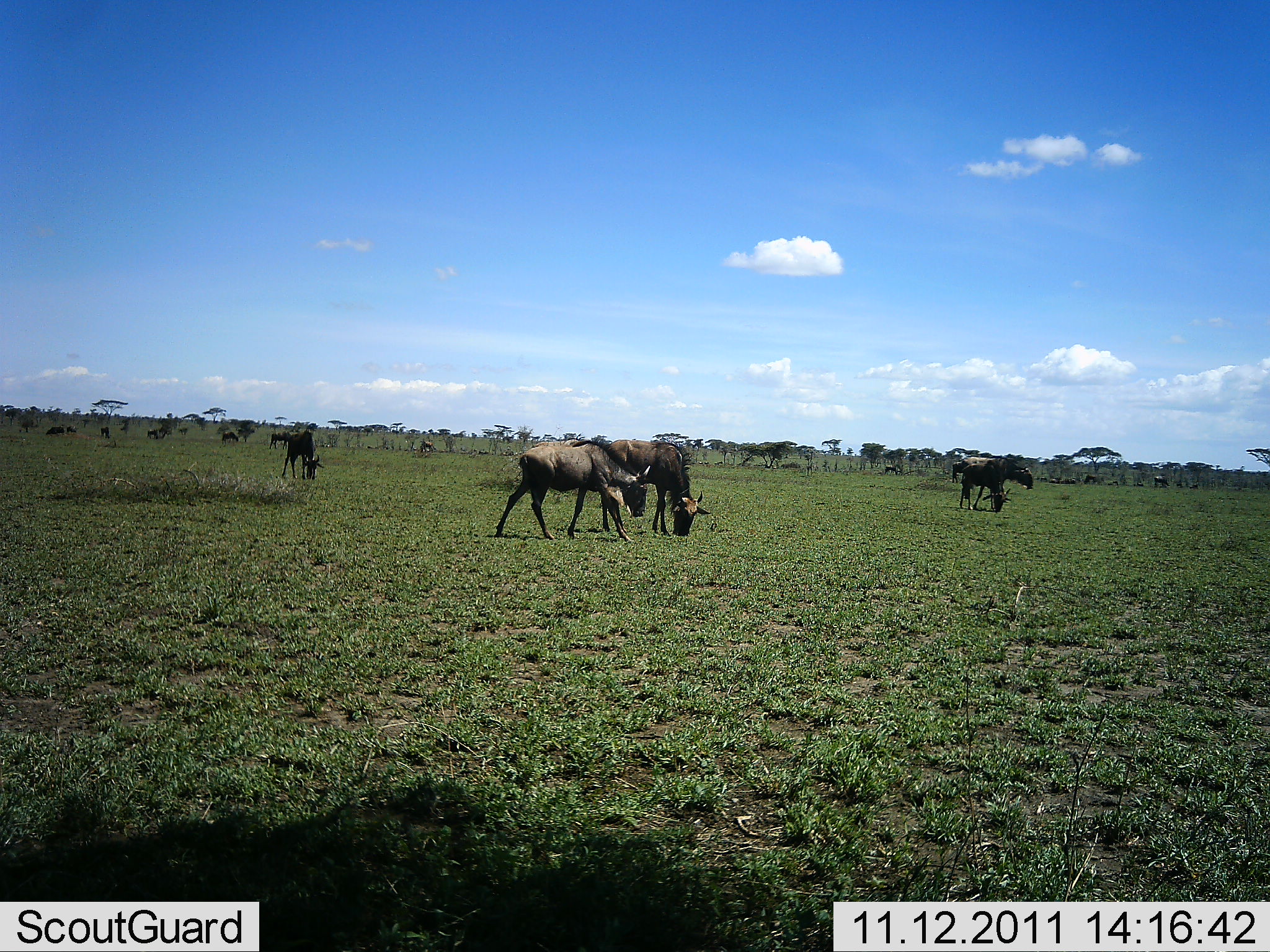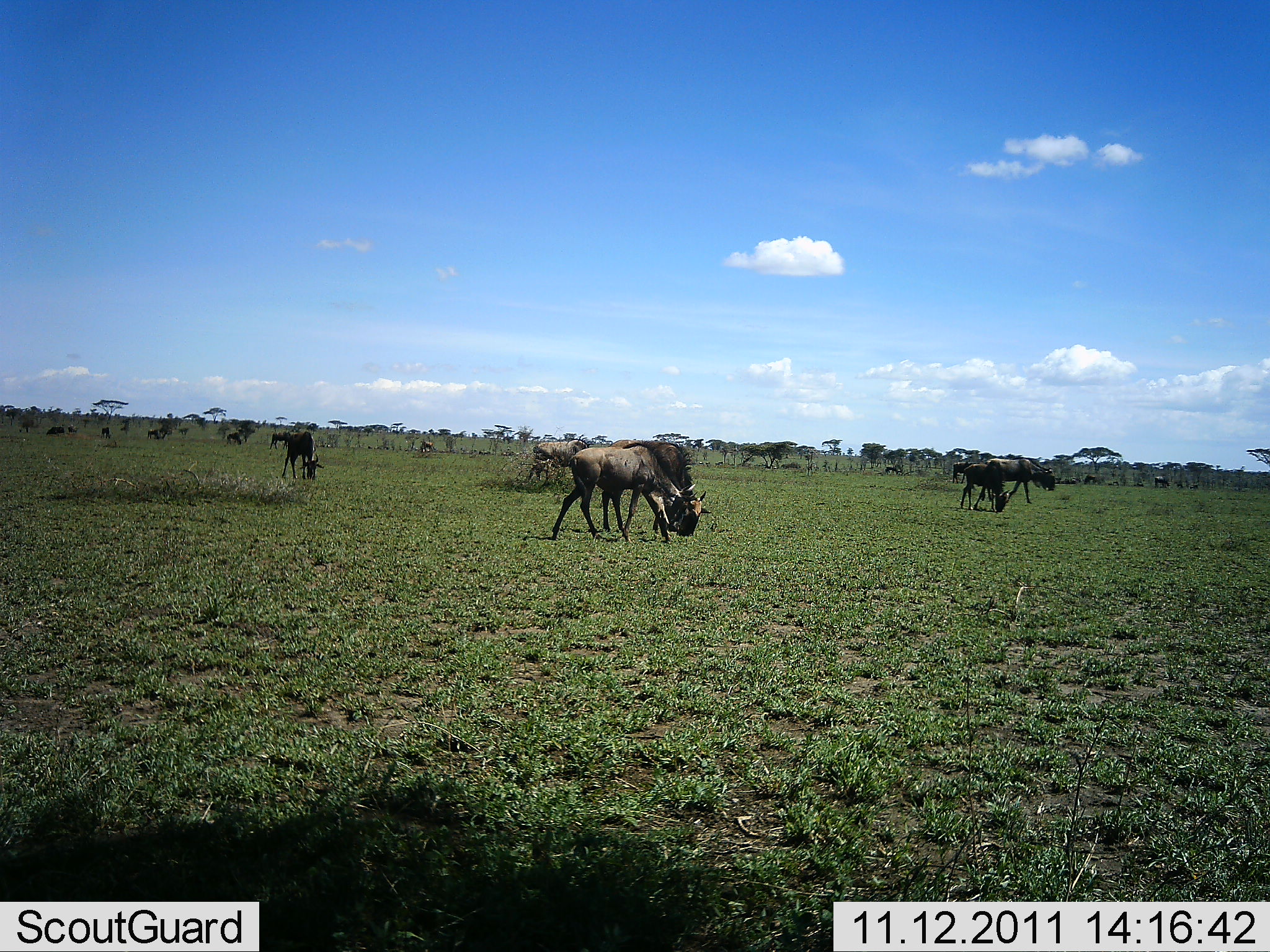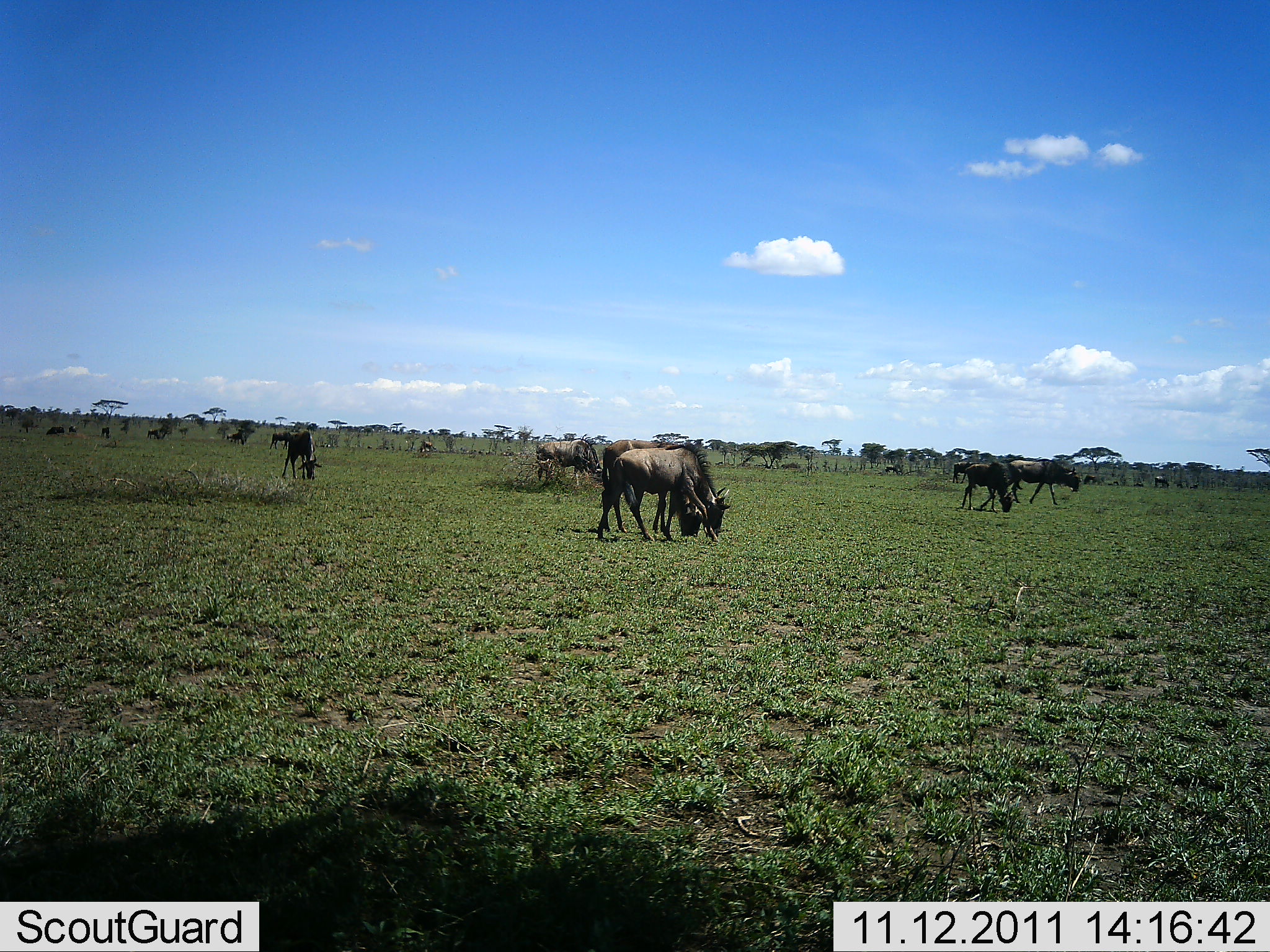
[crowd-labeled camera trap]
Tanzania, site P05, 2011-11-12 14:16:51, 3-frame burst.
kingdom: Animalia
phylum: Chordata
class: Mammalia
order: Artiodactyla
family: Bovidae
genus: Connochaetes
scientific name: Connochaetes taurinus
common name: blue wildebeest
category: wildebeest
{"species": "wildebeest (blue wildebeest) (Connochaetes taurinus)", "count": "11-50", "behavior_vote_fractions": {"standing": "60%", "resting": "0%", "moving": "50%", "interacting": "0%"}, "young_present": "0%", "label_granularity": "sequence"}